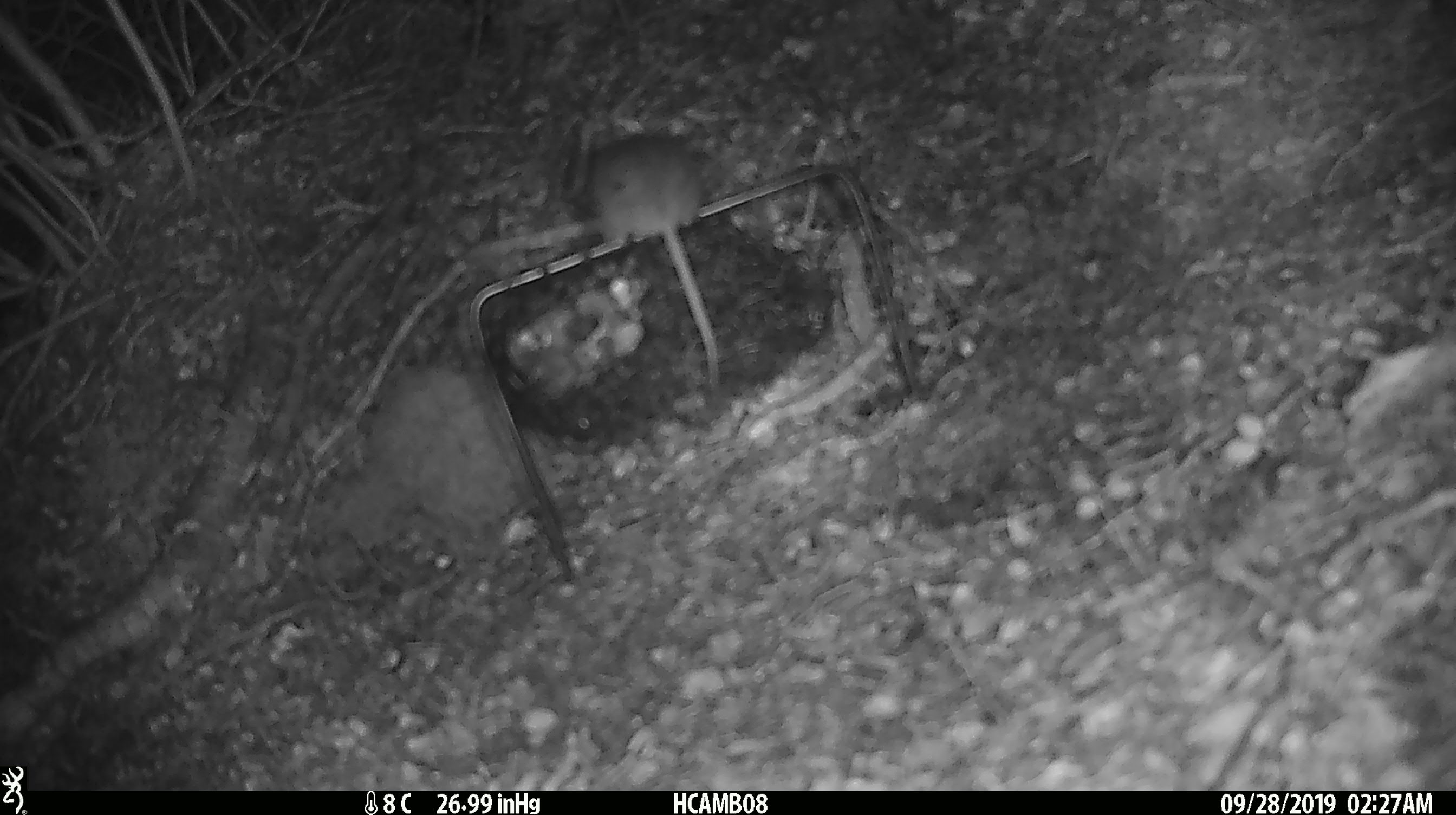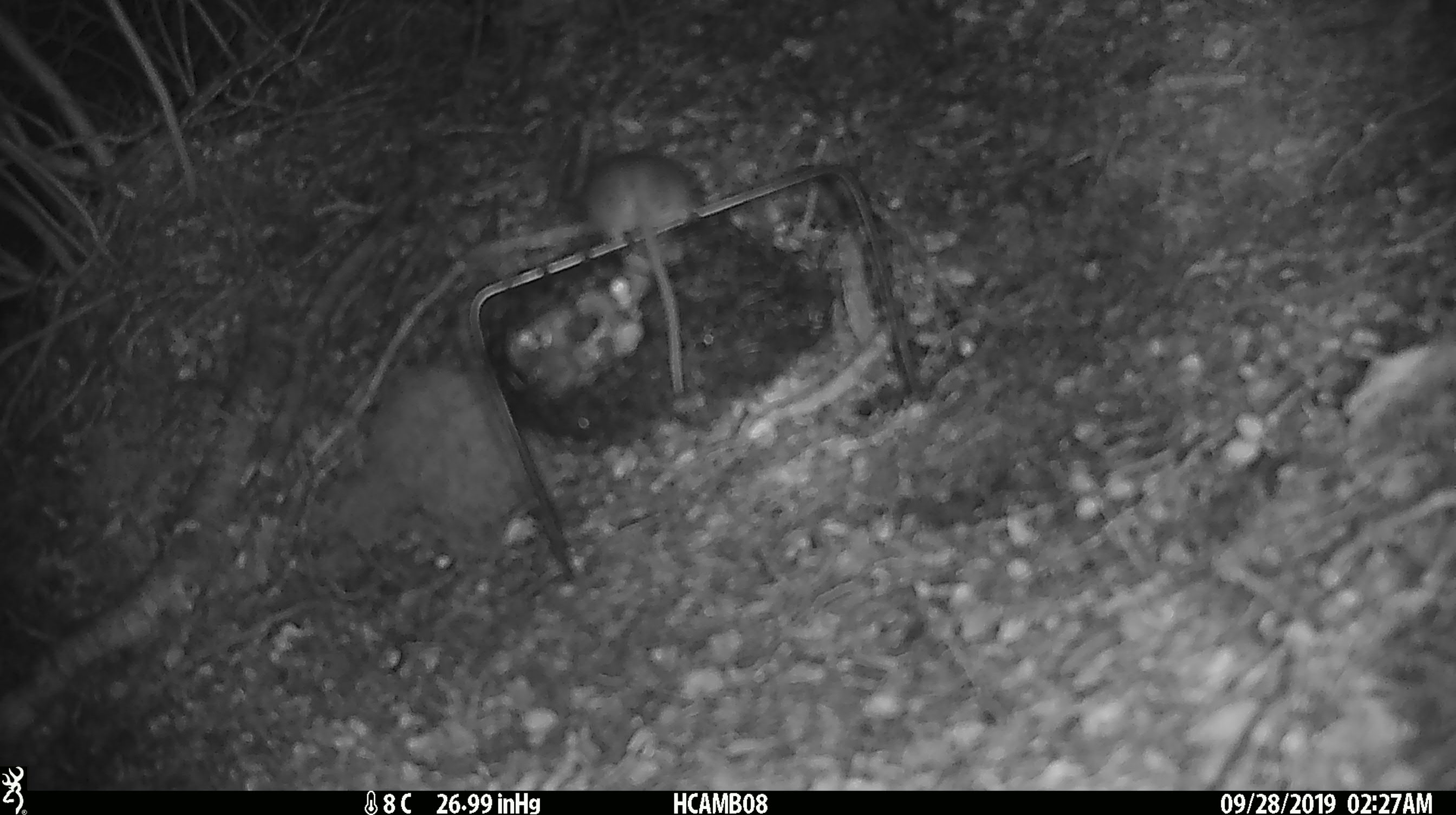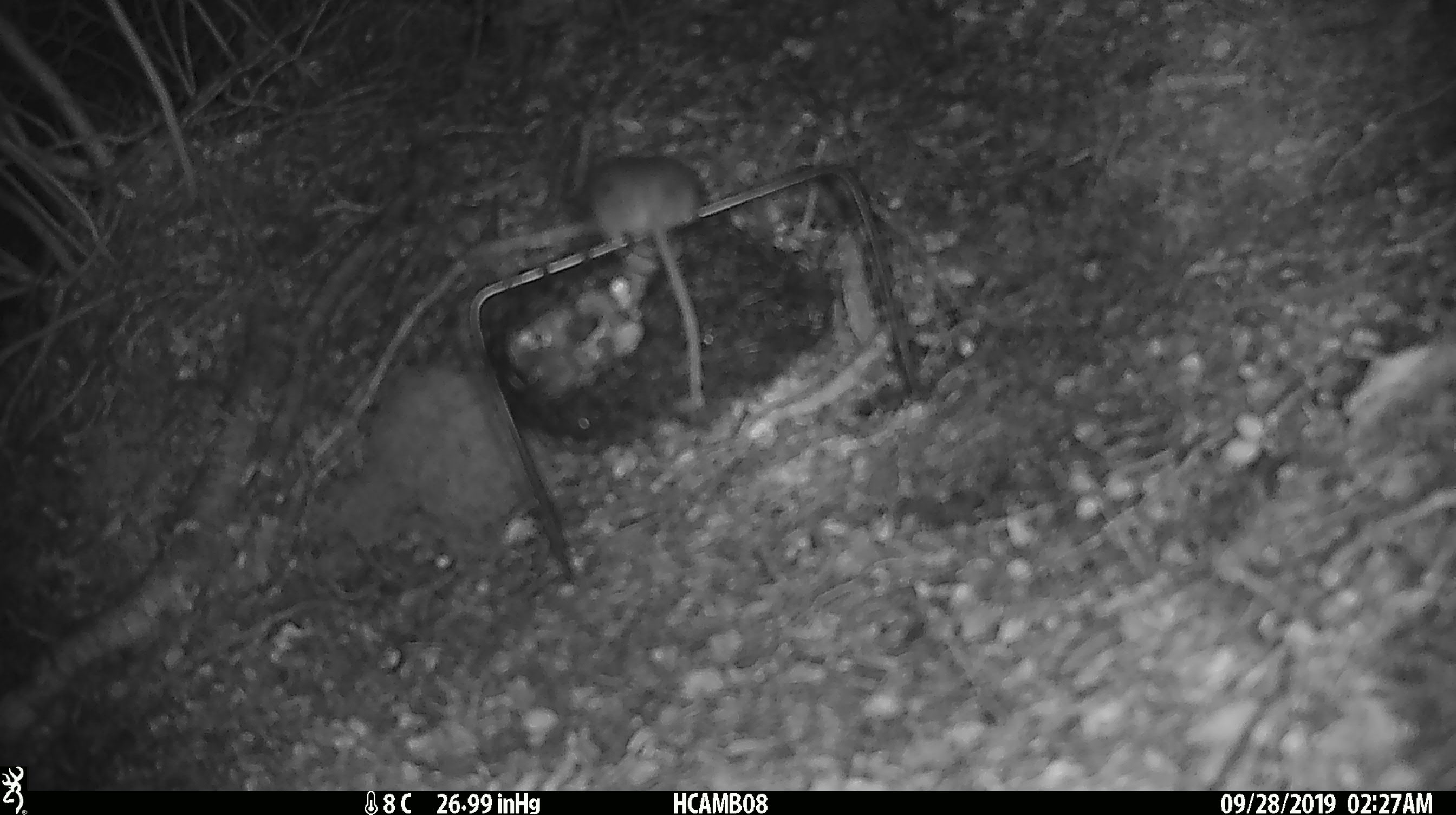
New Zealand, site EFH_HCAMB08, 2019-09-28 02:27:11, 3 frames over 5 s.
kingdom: Animalia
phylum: Chordata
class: Mammalia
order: Rodentia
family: Muridae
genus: Mus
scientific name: Mus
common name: mouse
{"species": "mouse (Mus)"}